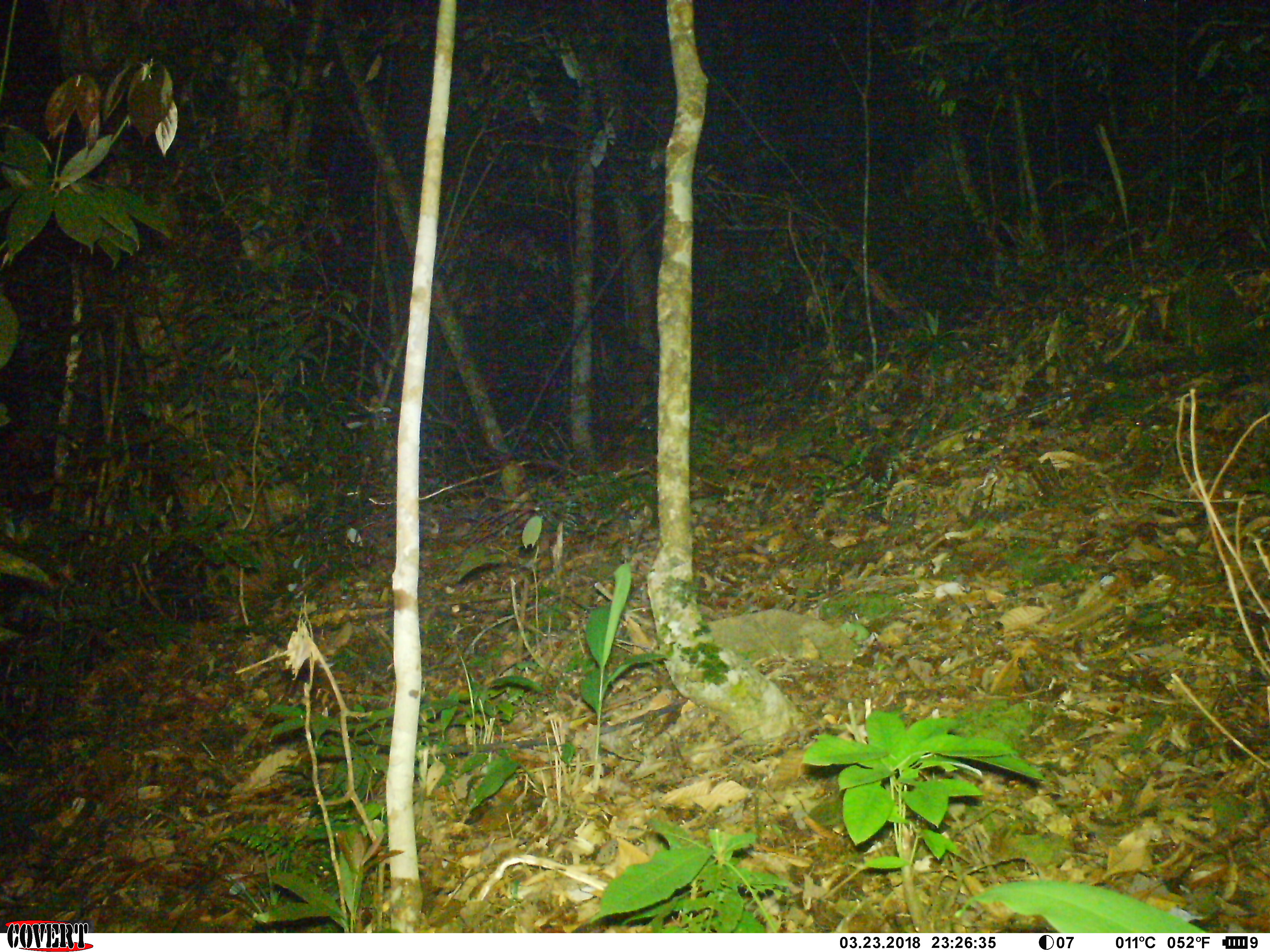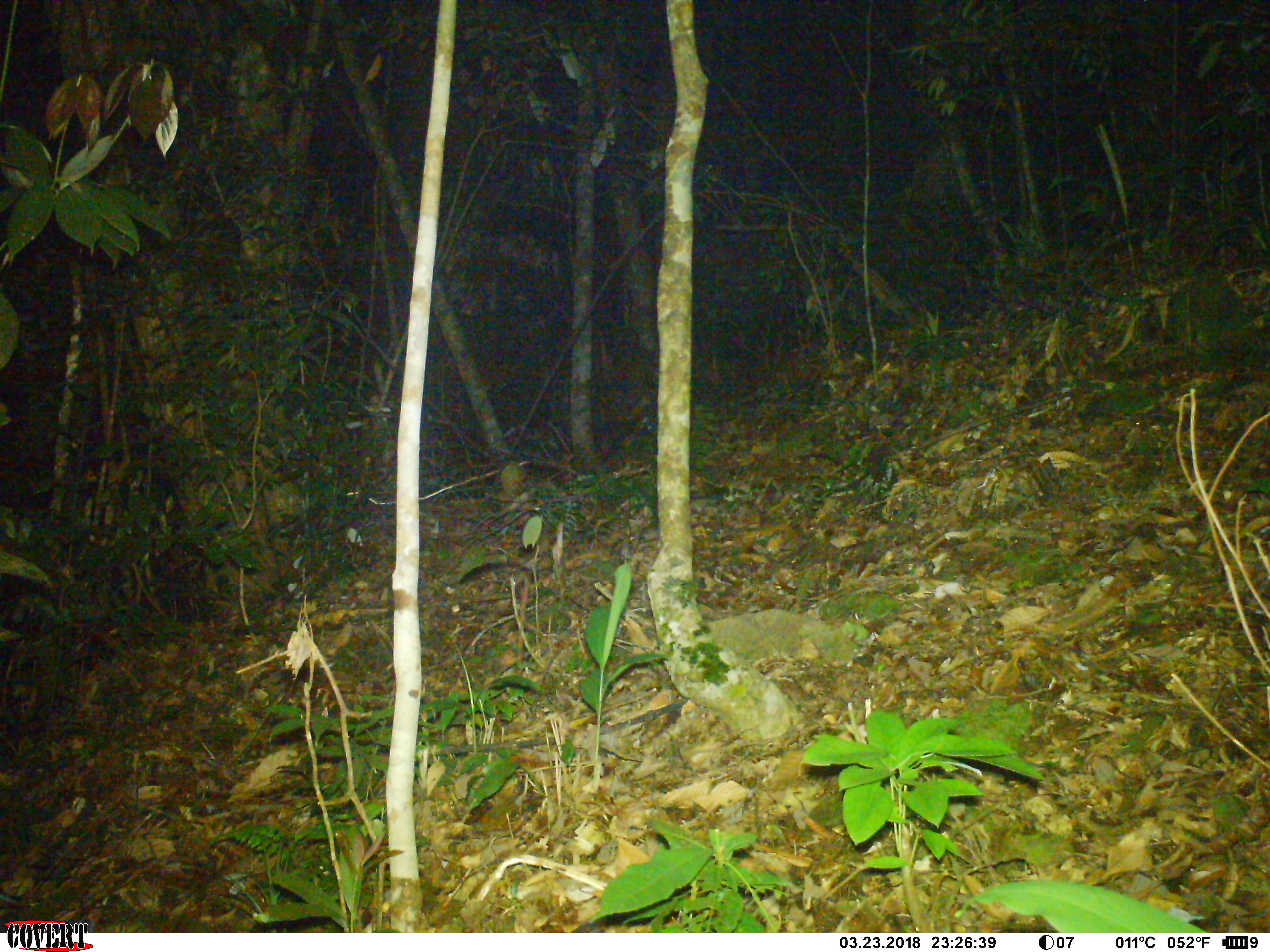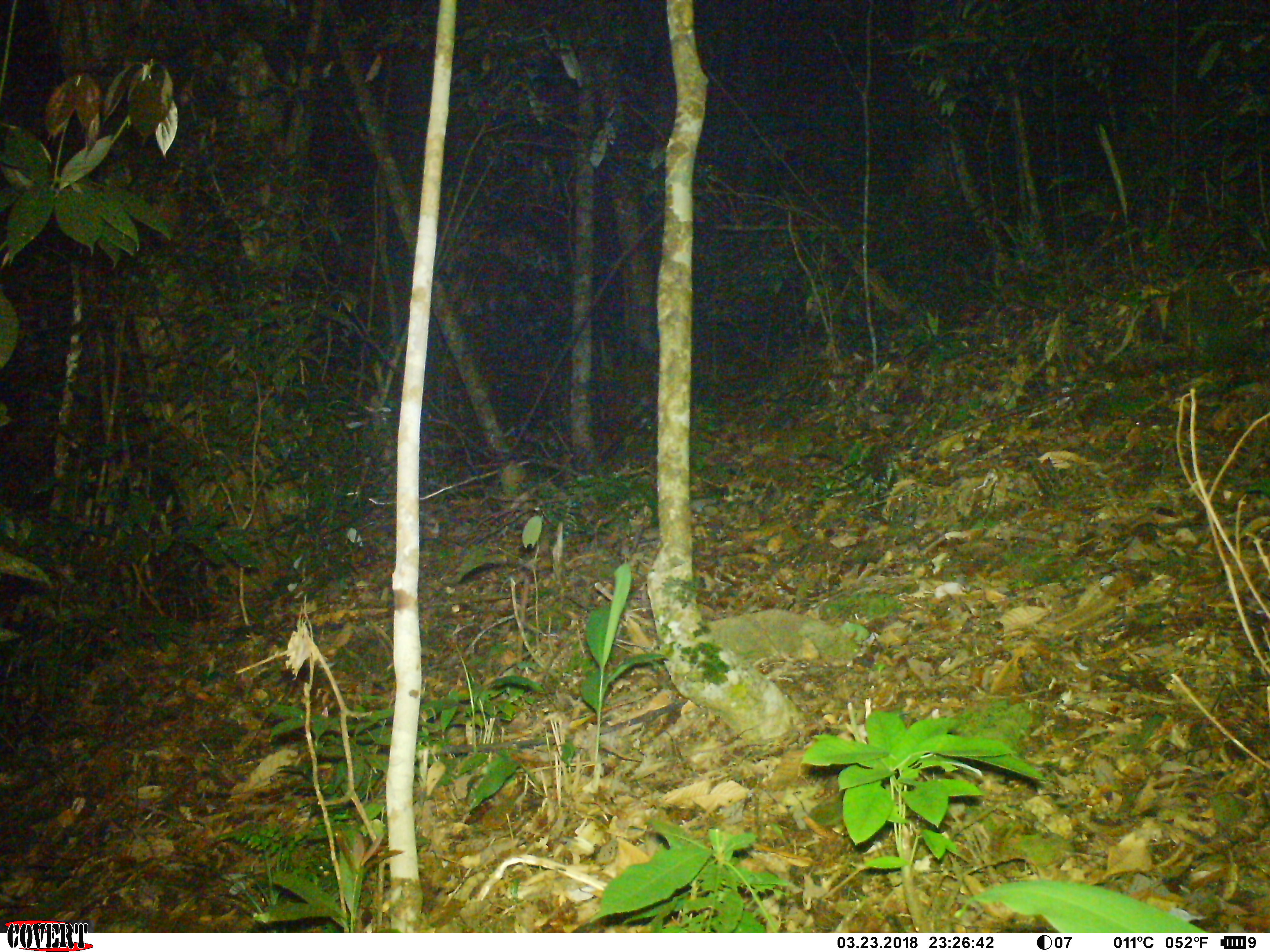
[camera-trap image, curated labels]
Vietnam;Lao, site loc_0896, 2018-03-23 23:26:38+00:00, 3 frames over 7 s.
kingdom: Animalia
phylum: Chordata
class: Mammalia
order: Rodentia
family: Muridae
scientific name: Muridae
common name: old-world mice and rats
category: unidentified murid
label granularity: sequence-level